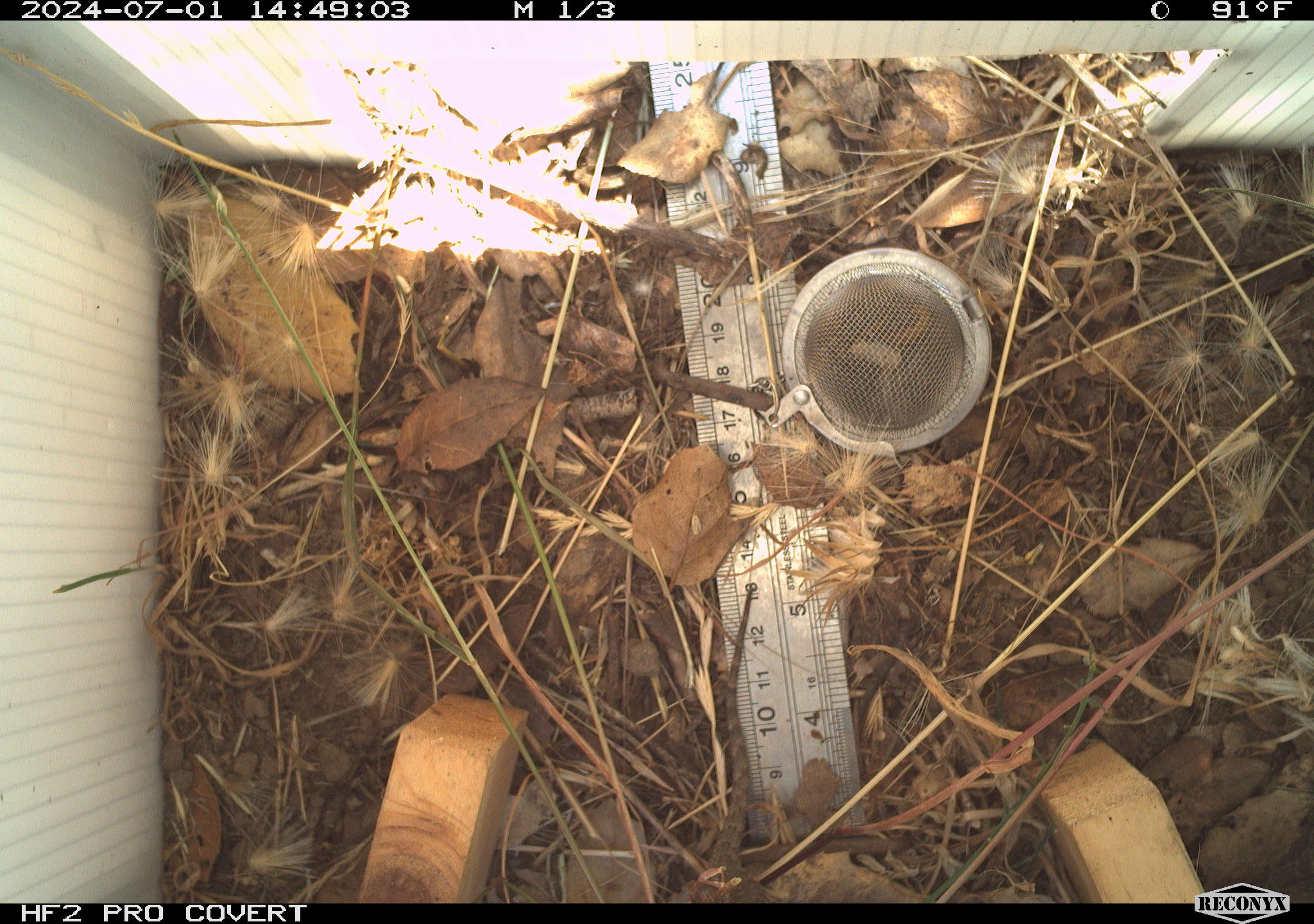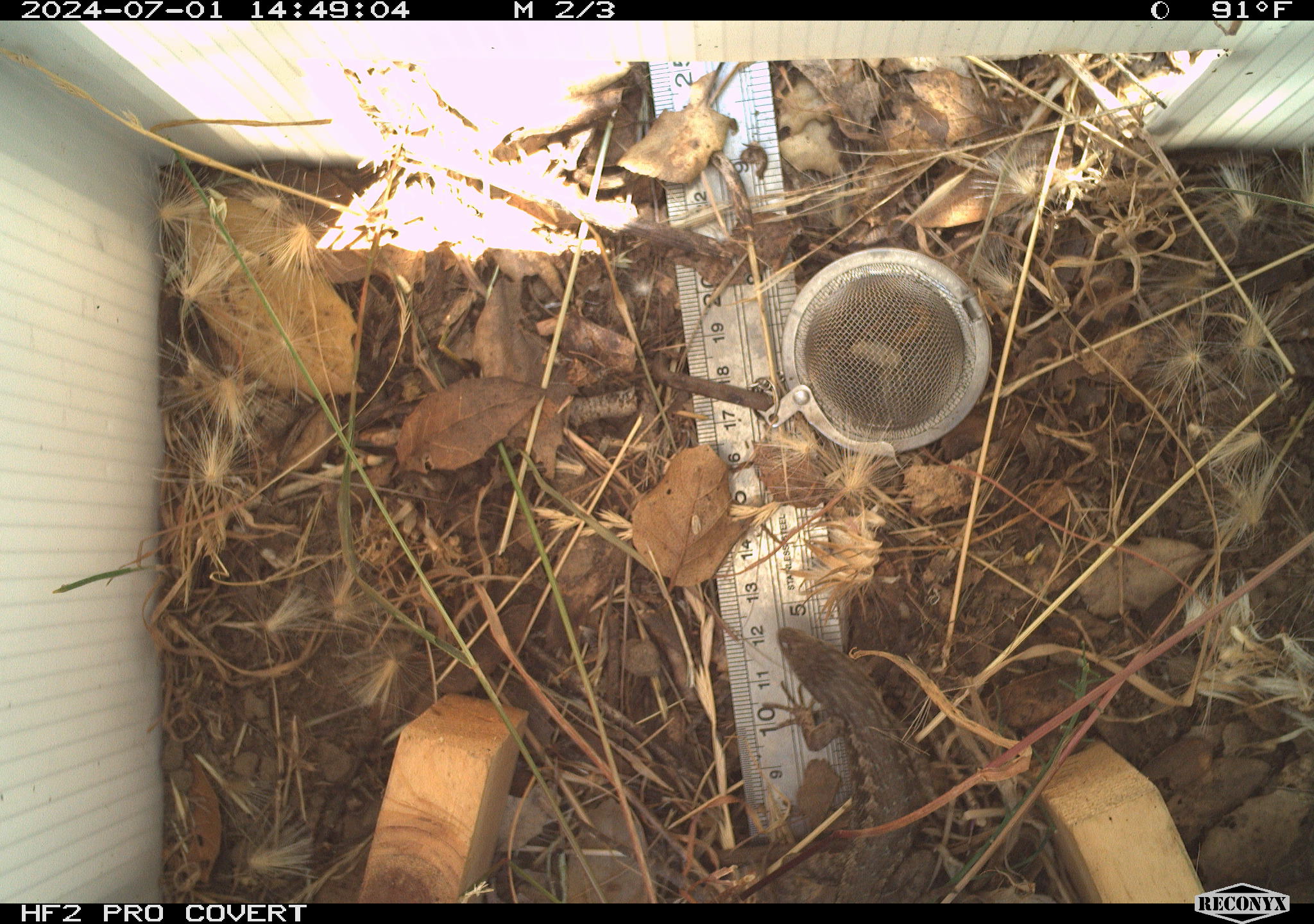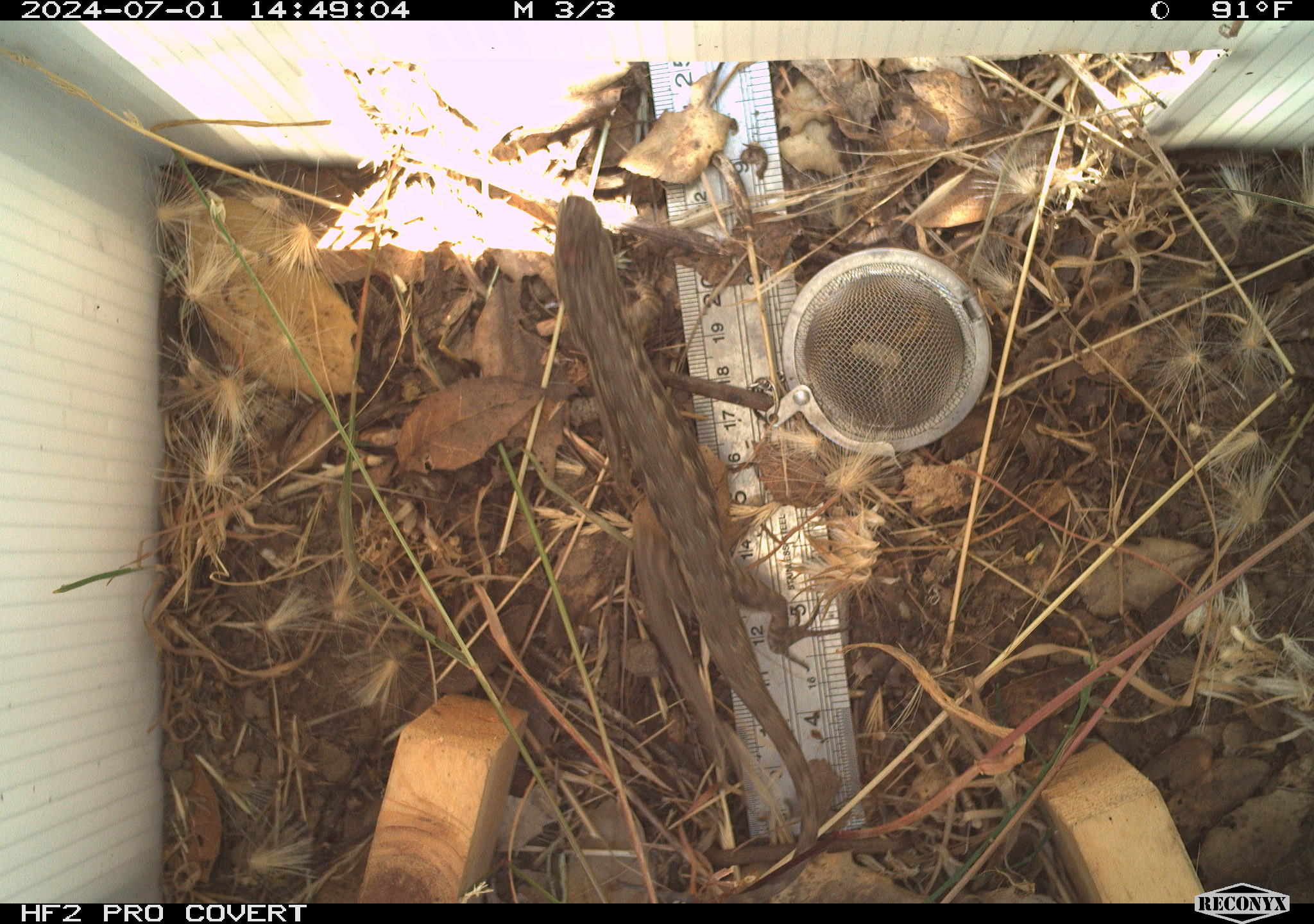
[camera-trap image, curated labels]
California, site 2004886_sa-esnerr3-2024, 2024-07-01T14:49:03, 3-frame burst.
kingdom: Animalia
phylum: Chordata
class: Reptilia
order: Squamata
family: Phrynosomatidae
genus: Sceloporus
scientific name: Sceloporus occidentalis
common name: western fence lizard